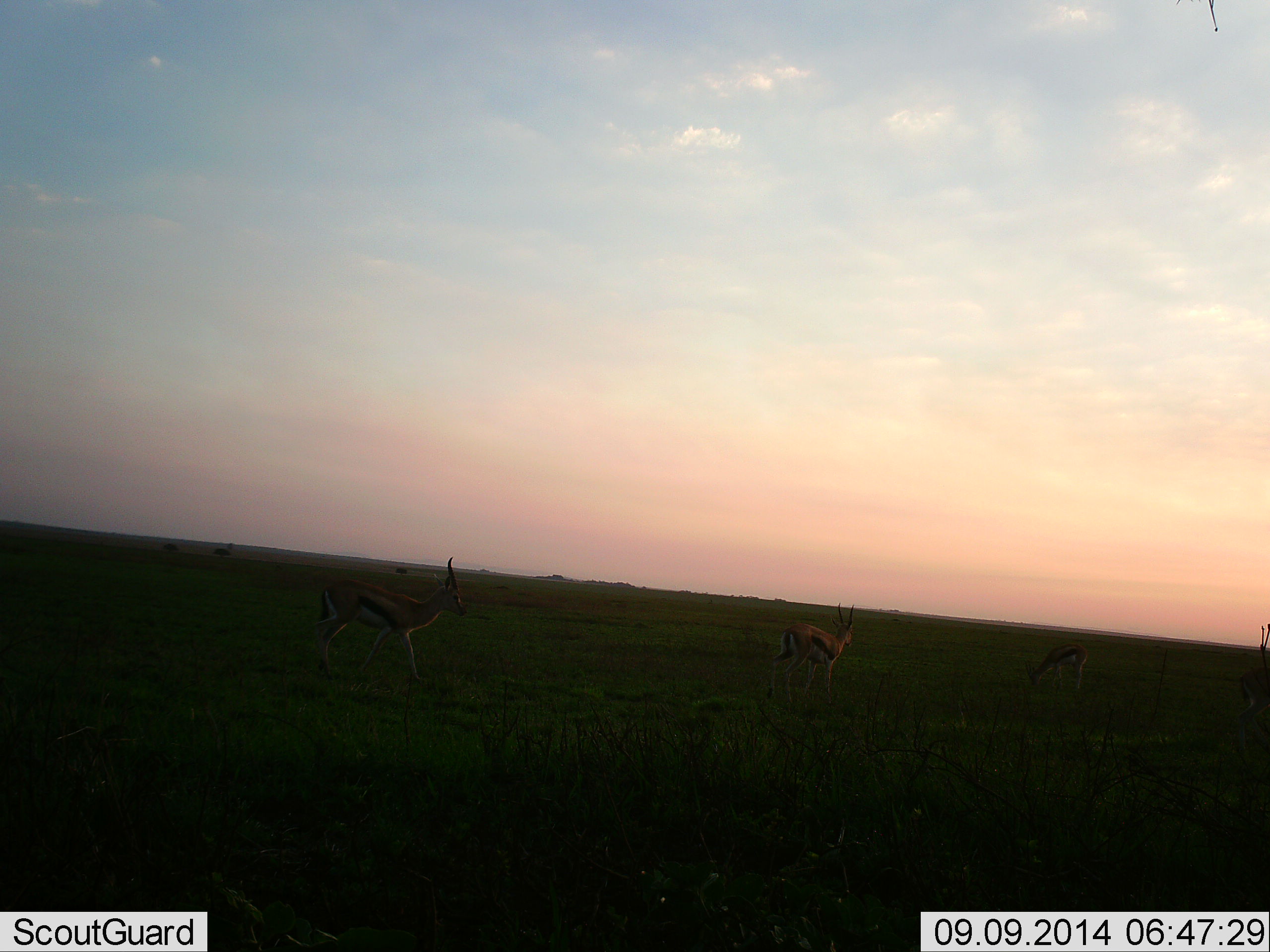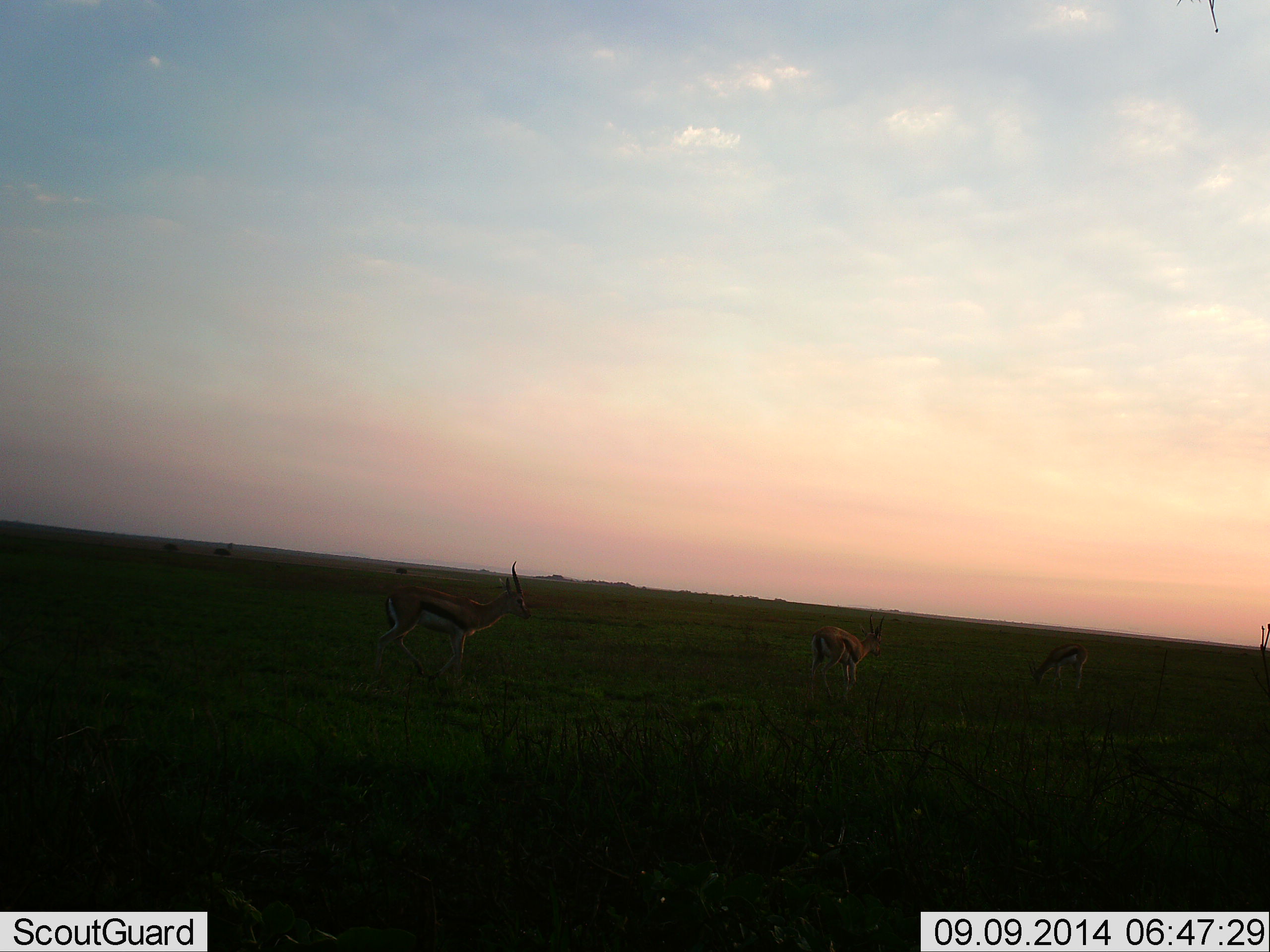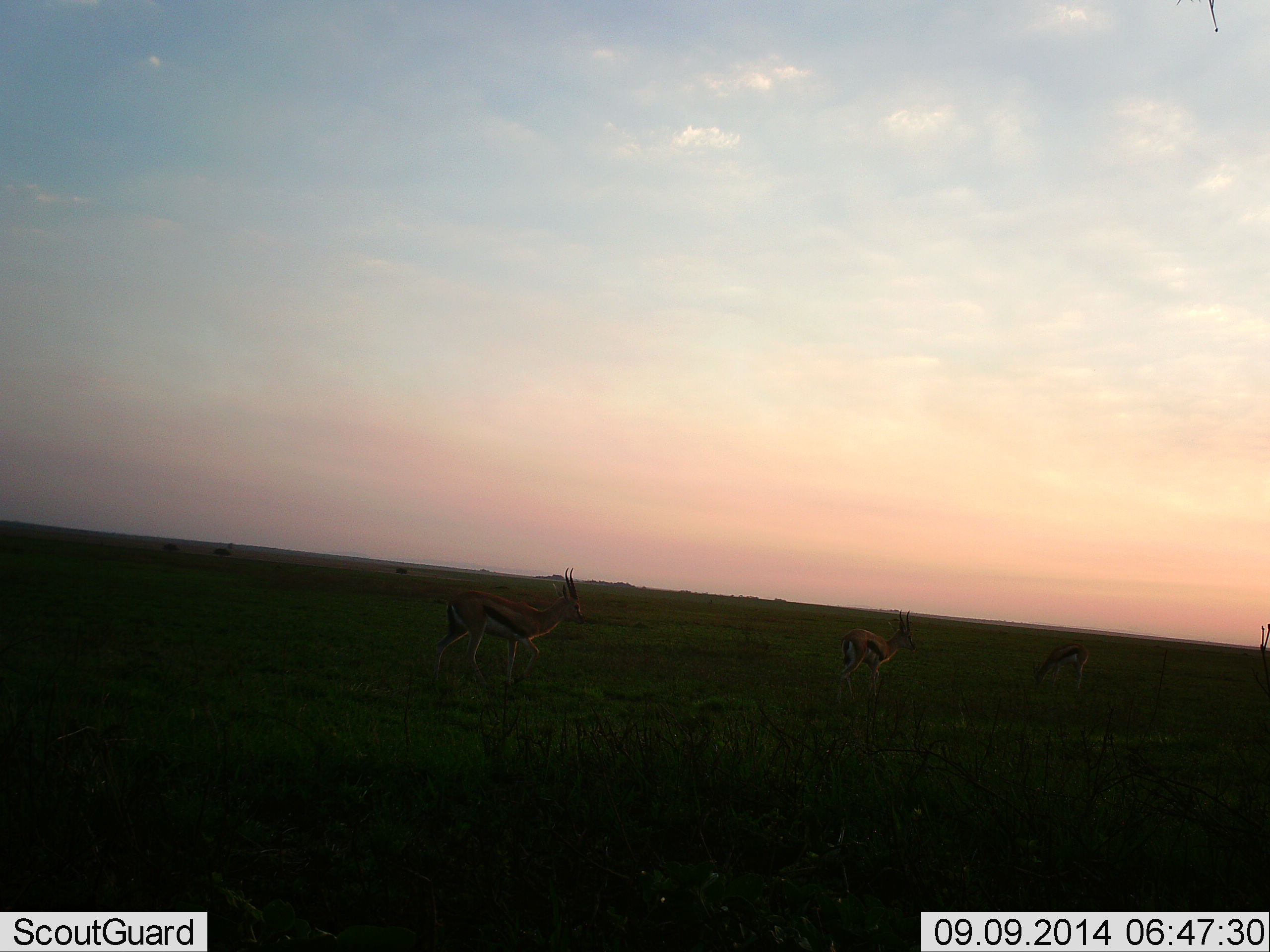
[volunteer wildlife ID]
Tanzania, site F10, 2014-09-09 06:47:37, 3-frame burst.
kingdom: Animalia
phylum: Chordata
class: Mammalia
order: Artiodactyla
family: Bovidae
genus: Eudorcas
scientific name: Eudorcas thomsonii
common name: thomson's gazelle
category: gazellethomsons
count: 3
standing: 40%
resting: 0%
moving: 70%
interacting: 0%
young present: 0%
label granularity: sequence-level